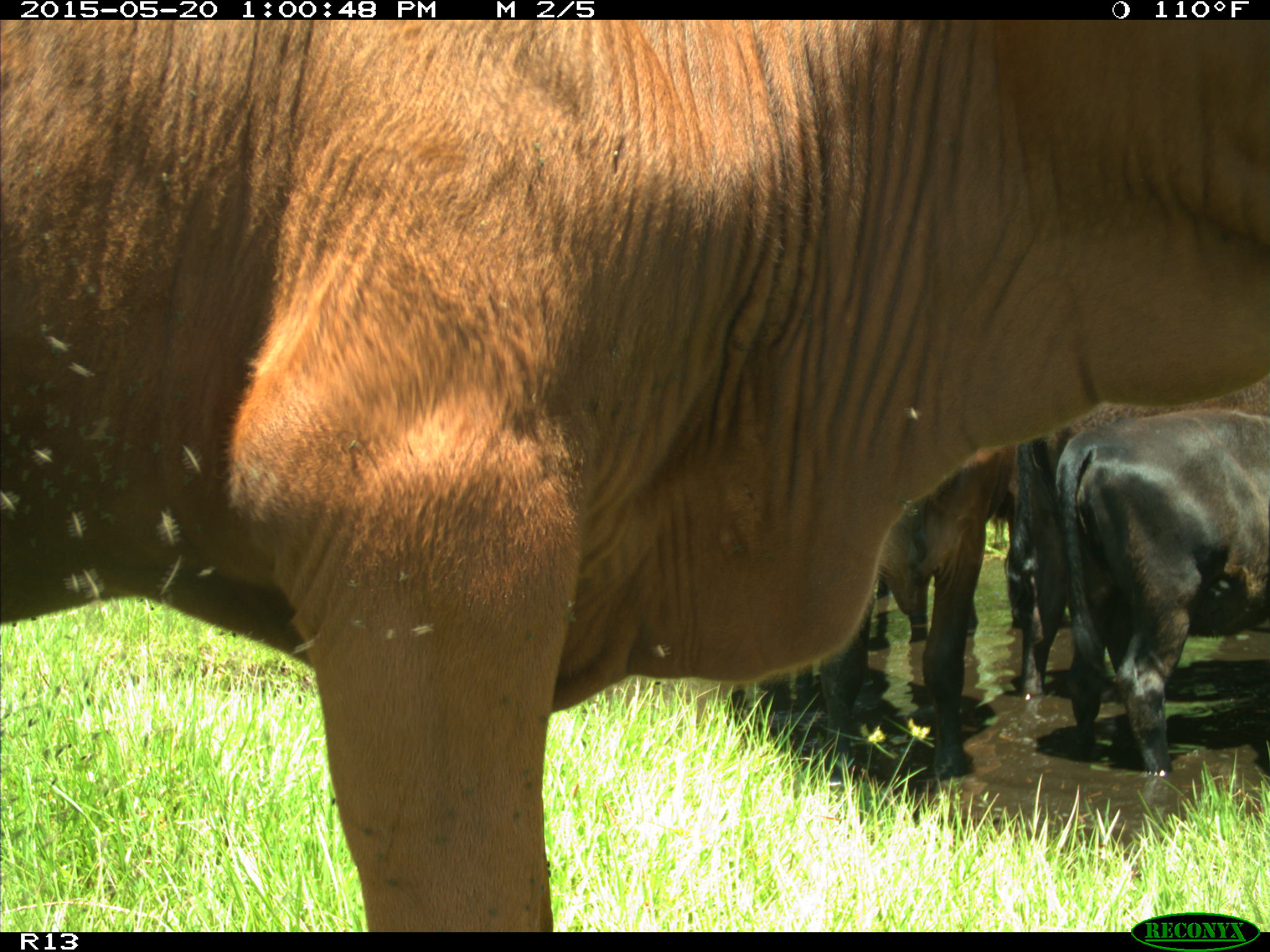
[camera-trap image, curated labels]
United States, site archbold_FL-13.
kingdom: Animalia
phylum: Chordata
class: Mammalia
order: Artiodactyla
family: Bovidae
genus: Bos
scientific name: Bos taurus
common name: domestic cow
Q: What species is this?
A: Bos taurus (domestic cow).